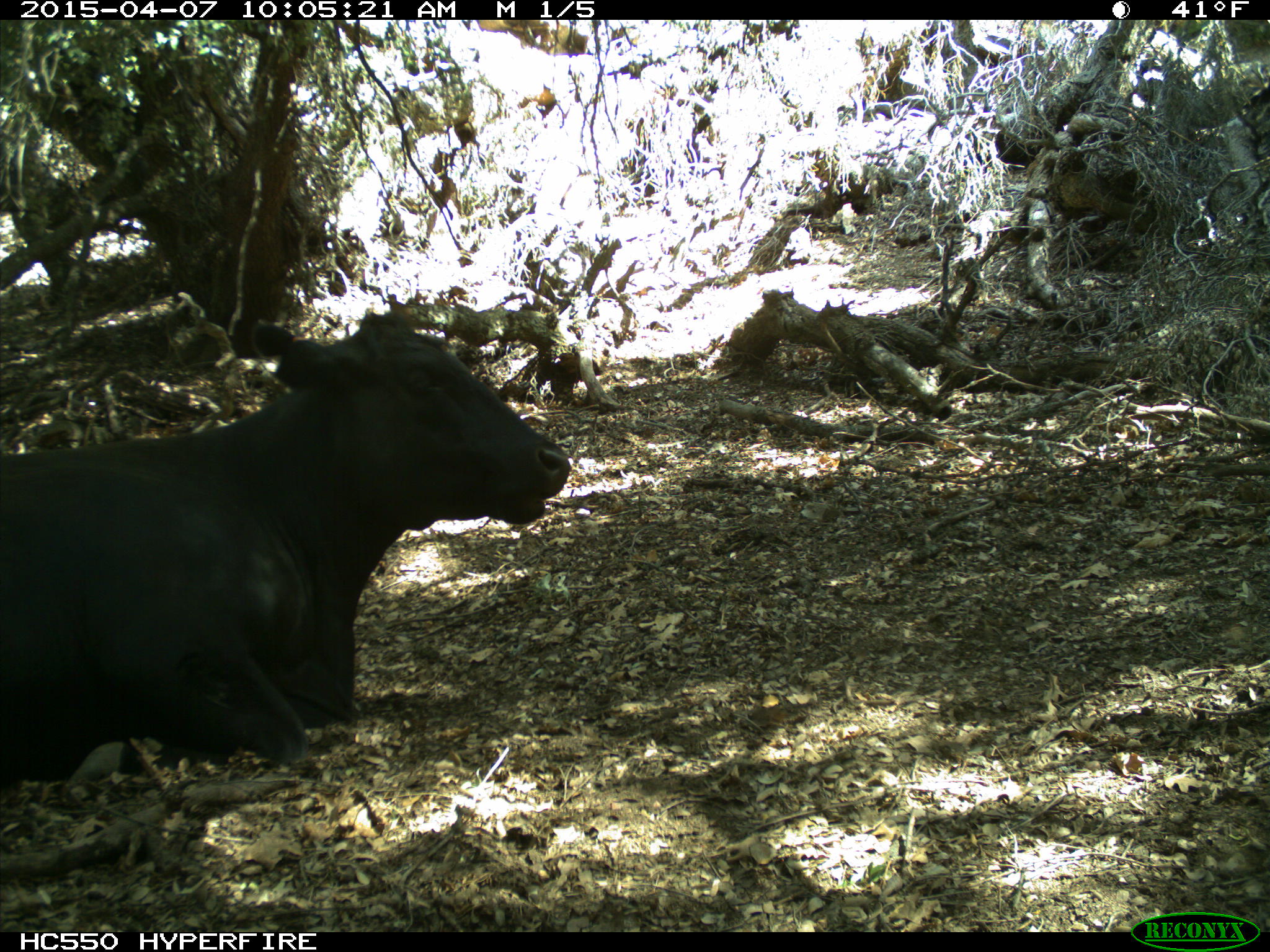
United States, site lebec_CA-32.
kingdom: Animalia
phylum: Chordata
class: Mammalia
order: Artiodactyla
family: Bovidae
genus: Bos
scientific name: Bos taurus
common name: domestic cow